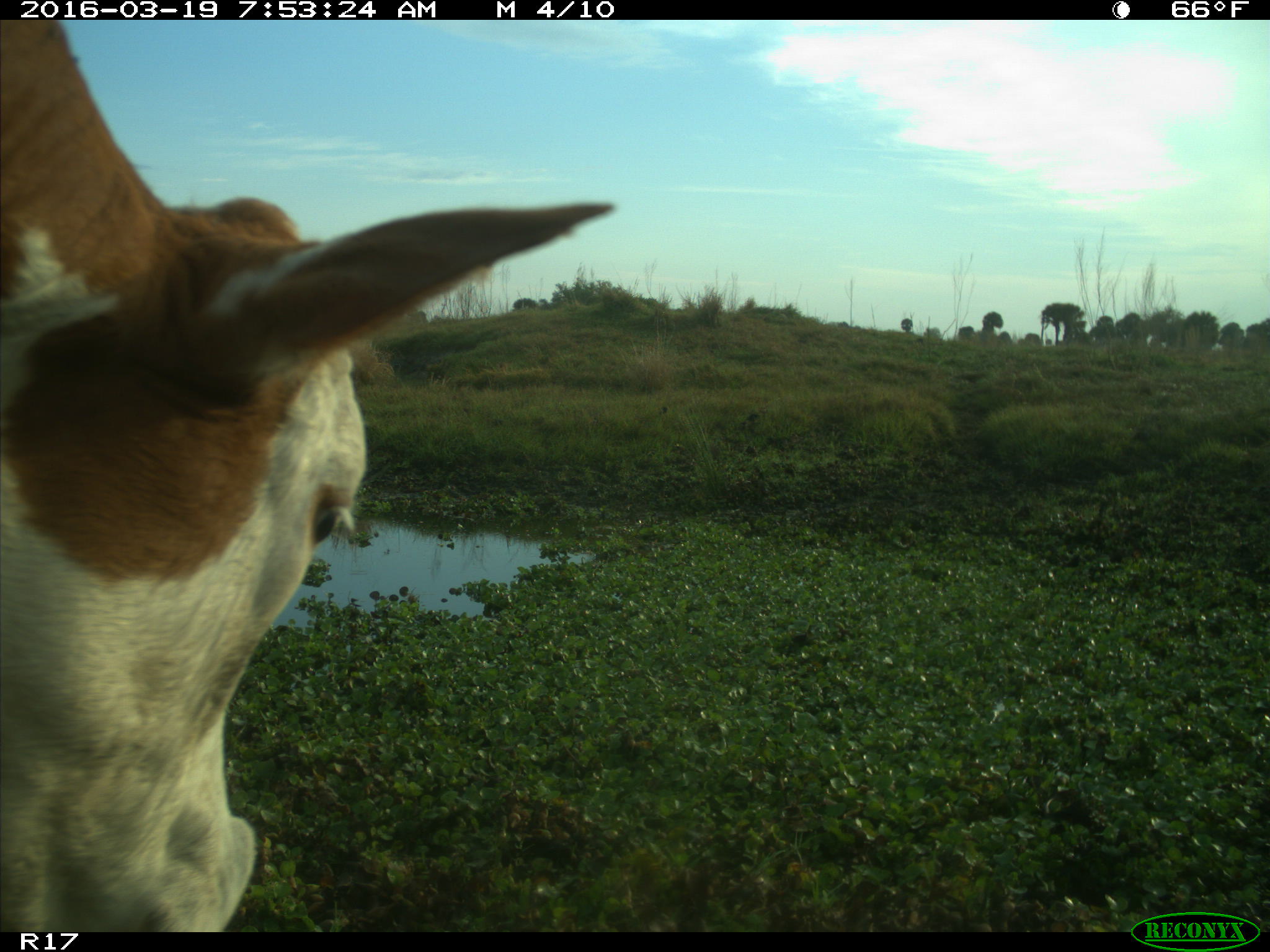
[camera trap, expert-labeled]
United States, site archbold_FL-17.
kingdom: Animalia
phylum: Chordata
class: Mammalia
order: Artiodactyla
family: Bovidae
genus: Bos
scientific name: Bos taurus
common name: domestic cow